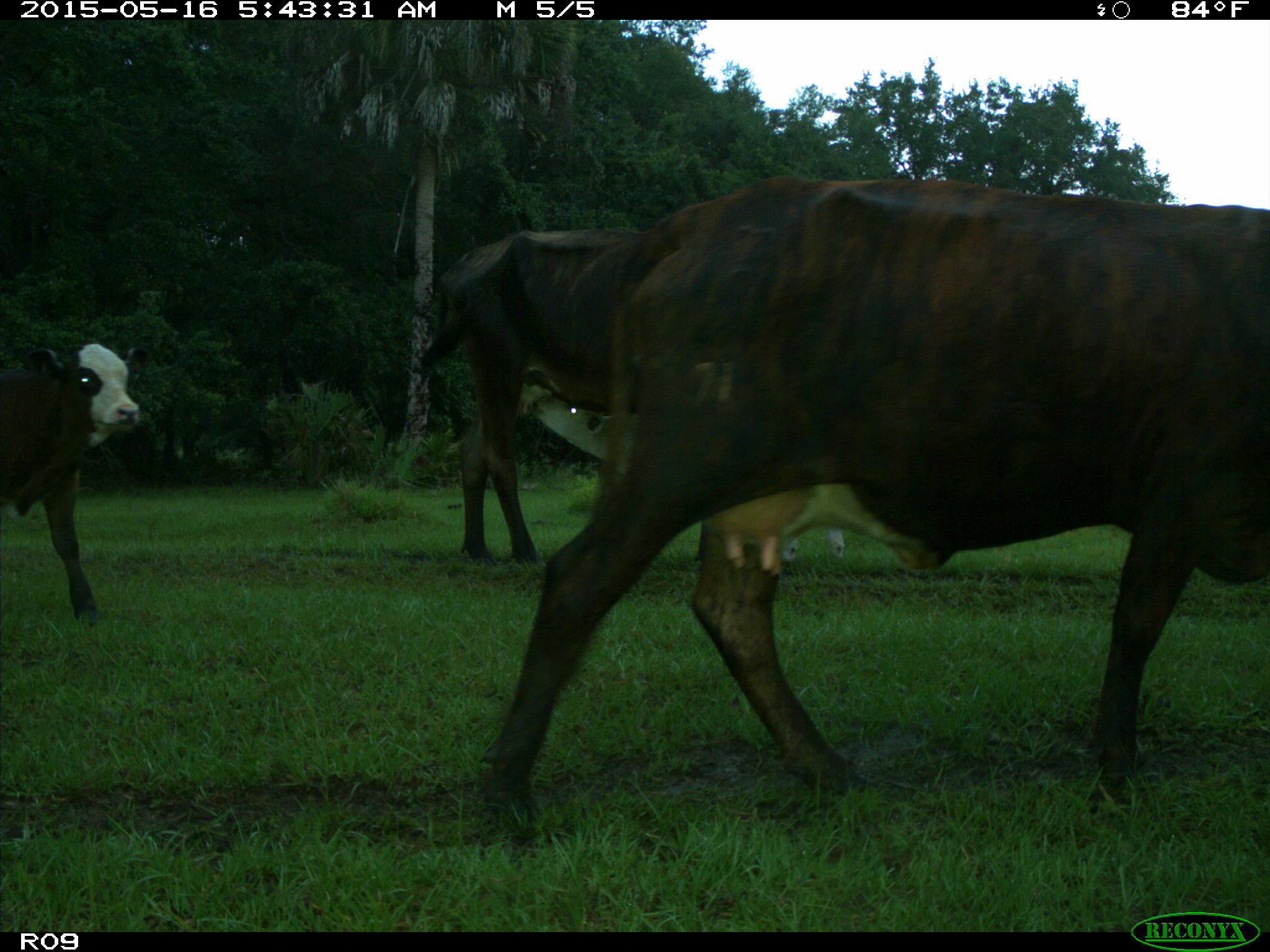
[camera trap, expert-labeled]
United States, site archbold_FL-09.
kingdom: Animalia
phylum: Chordata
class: Mammalia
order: Artiodactyla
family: Bovidae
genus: Bos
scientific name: Bos taurus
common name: domestic cow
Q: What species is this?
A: Bos taurus (domestic cow).